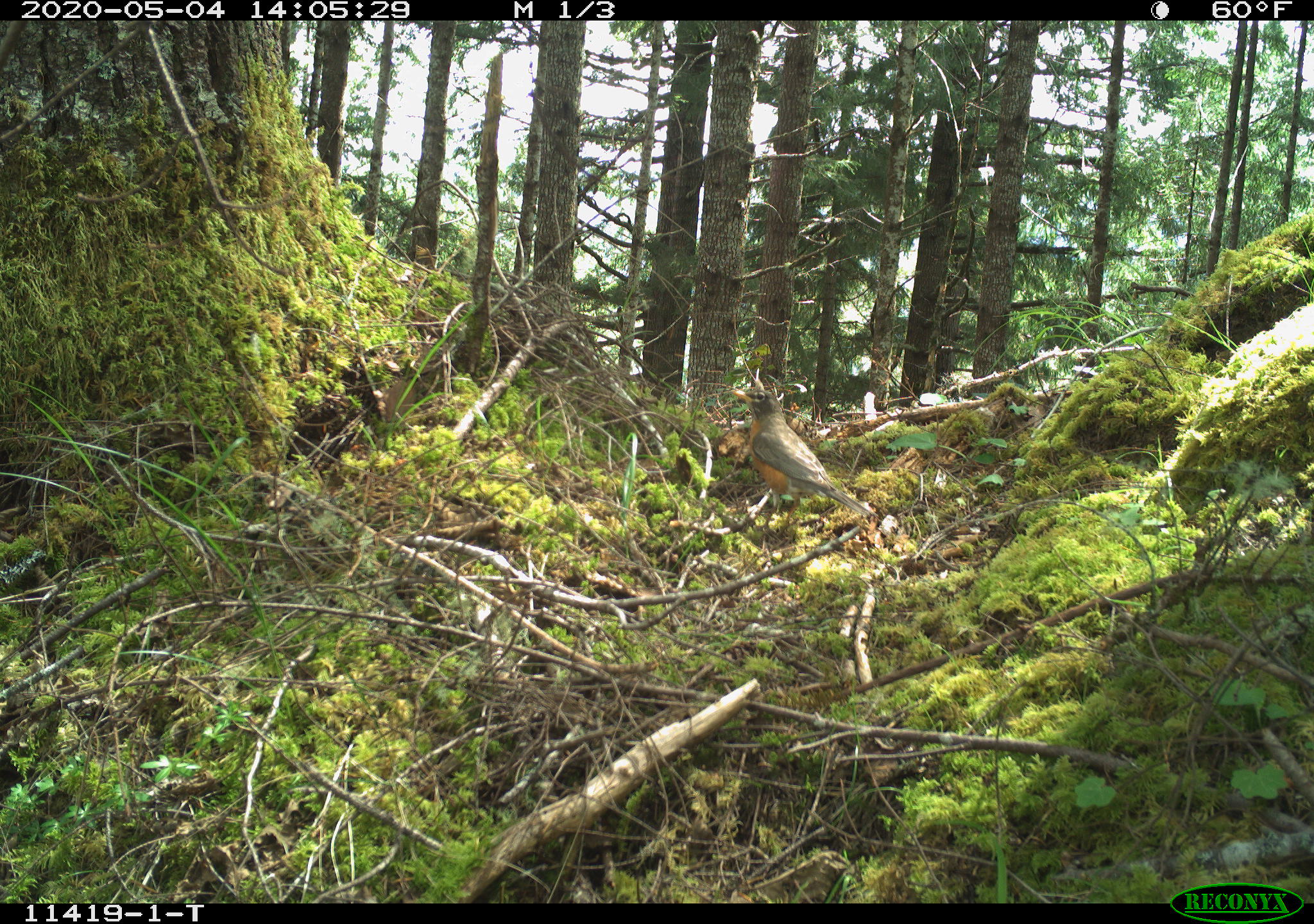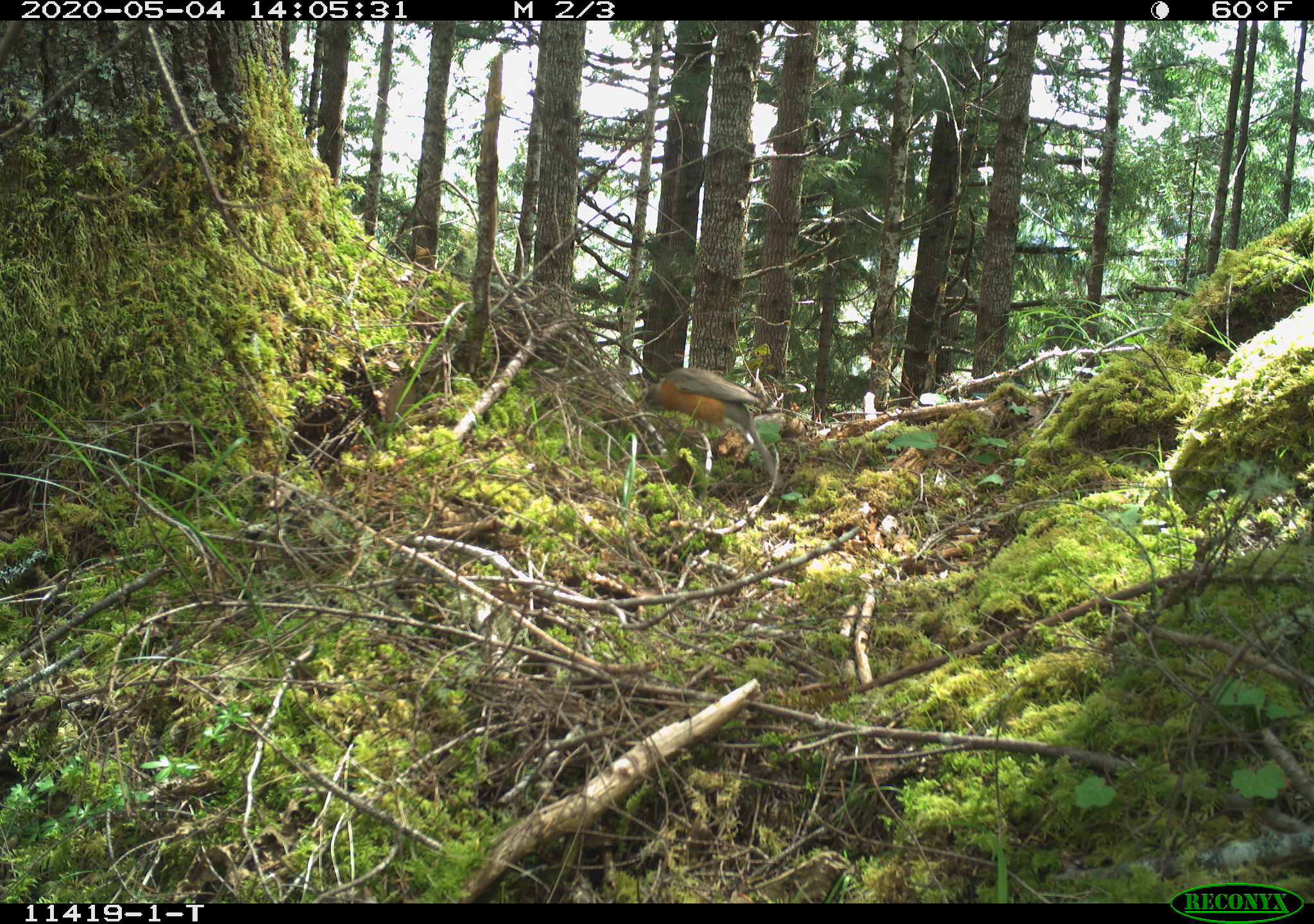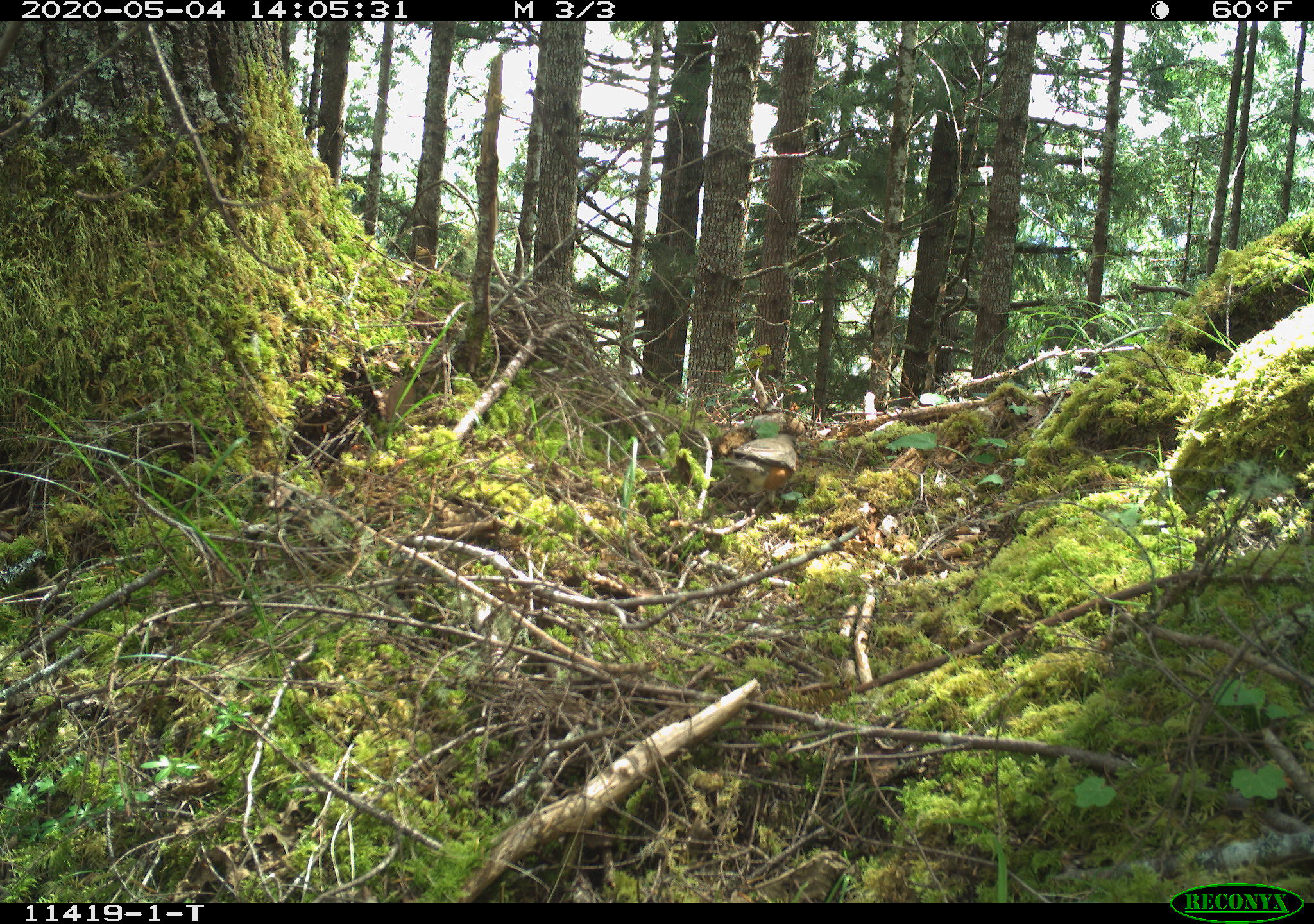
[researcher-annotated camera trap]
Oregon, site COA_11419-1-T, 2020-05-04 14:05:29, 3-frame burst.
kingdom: Animalia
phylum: Chordata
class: Aves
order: Passeriformes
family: Turdidae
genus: Turdus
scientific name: Turdus migratorius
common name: american robin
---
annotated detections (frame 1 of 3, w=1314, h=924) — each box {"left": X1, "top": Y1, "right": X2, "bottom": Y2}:
american robin: {"left": 725, "top": 376, "right": 894, "bottom": 528}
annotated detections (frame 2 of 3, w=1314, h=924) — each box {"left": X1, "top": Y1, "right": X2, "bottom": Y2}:
american robin: {"left": 621, "top": 359, "right": 795, "bottom": 495}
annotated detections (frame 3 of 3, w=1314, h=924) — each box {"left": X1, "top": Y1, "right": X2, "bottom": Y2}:
american robin: {"left": 699, "top": 416, "right": 813, "bottom": 513}